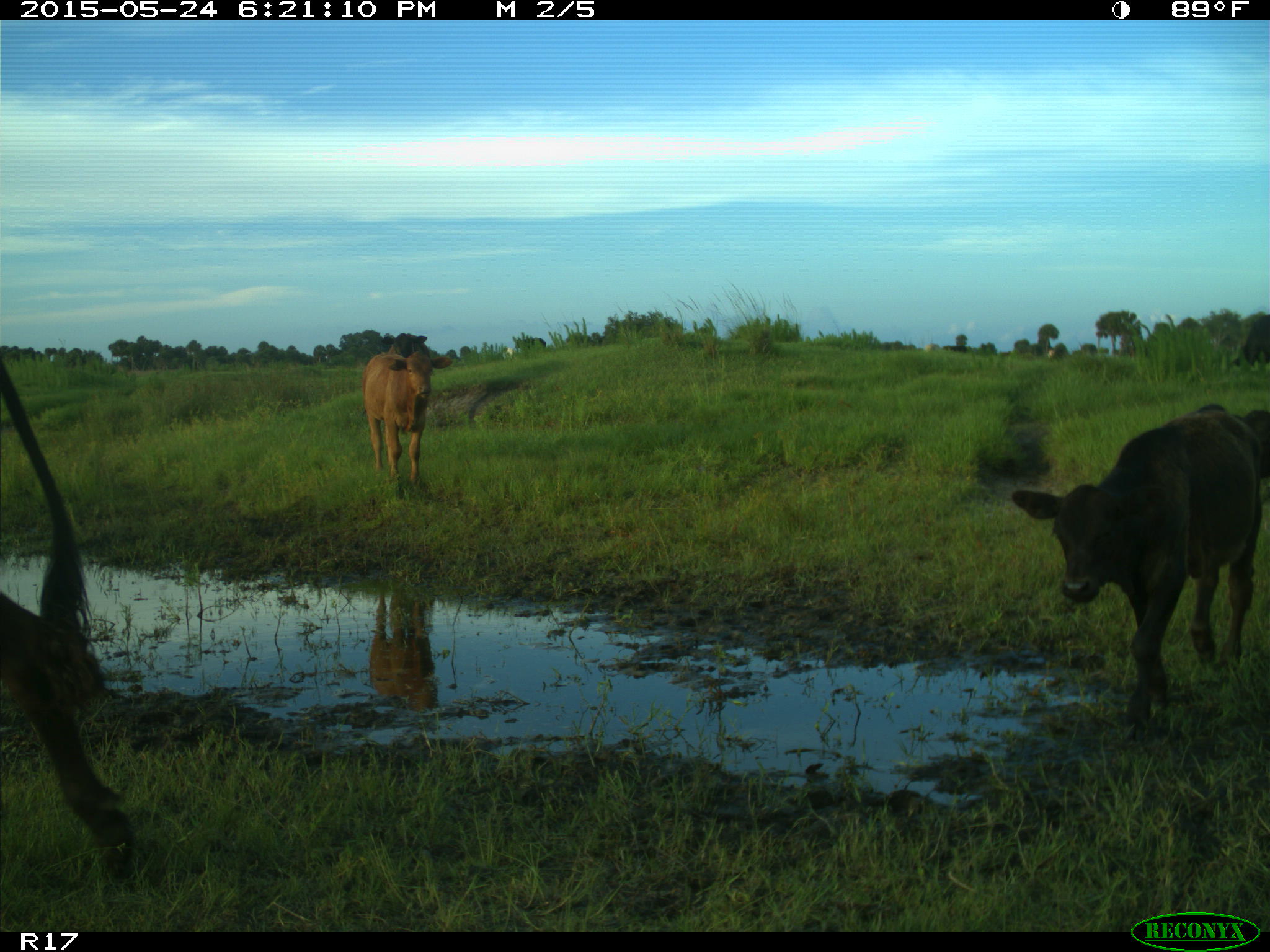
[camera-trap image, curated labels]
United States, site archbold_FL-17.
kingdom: Animalia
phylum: Chordata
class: Mammalia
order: Artiodactyla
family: Bovidae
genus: Bos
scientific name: Bos taurus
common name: domestic cow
Bos taurus (domestic cow).